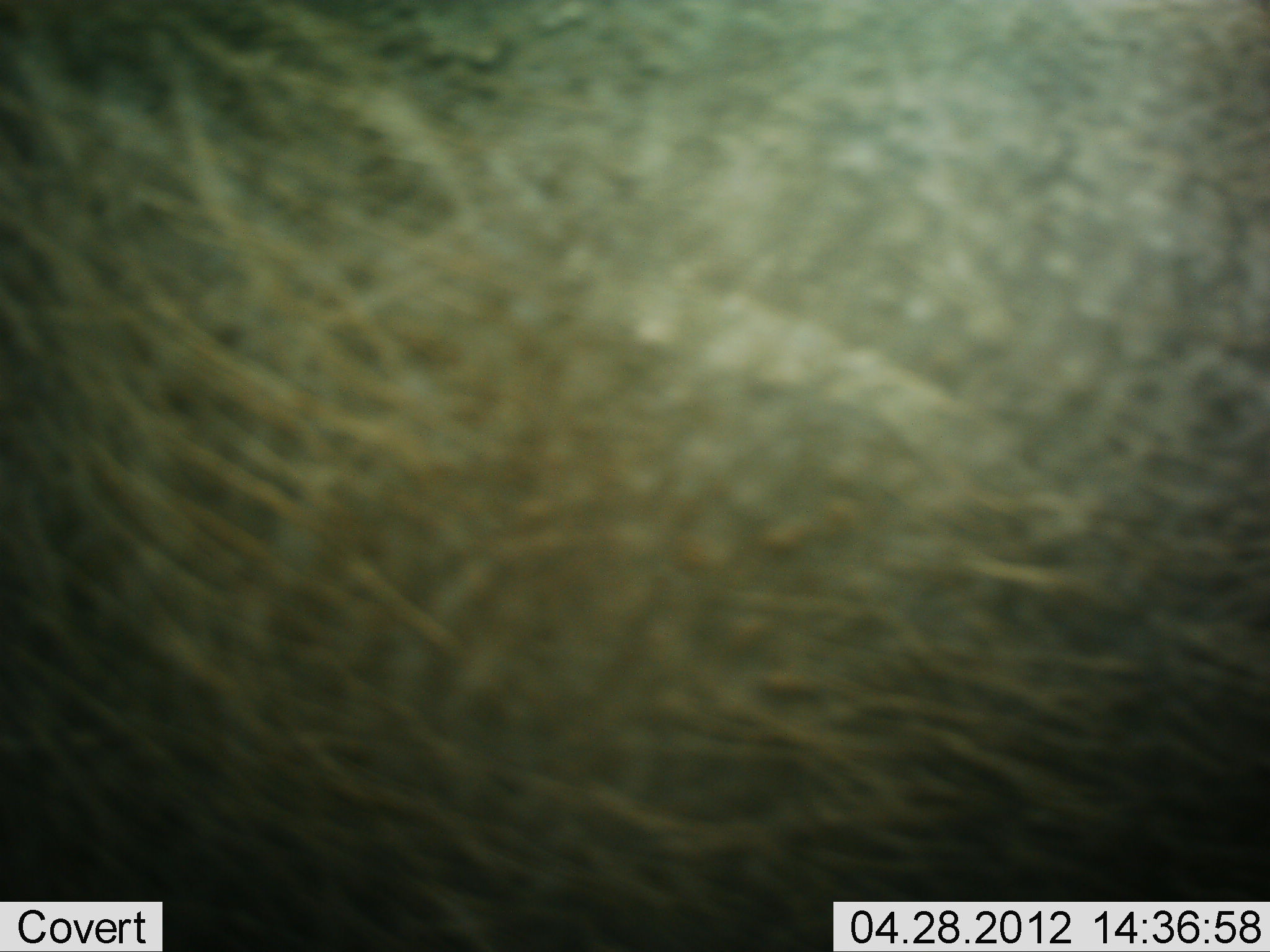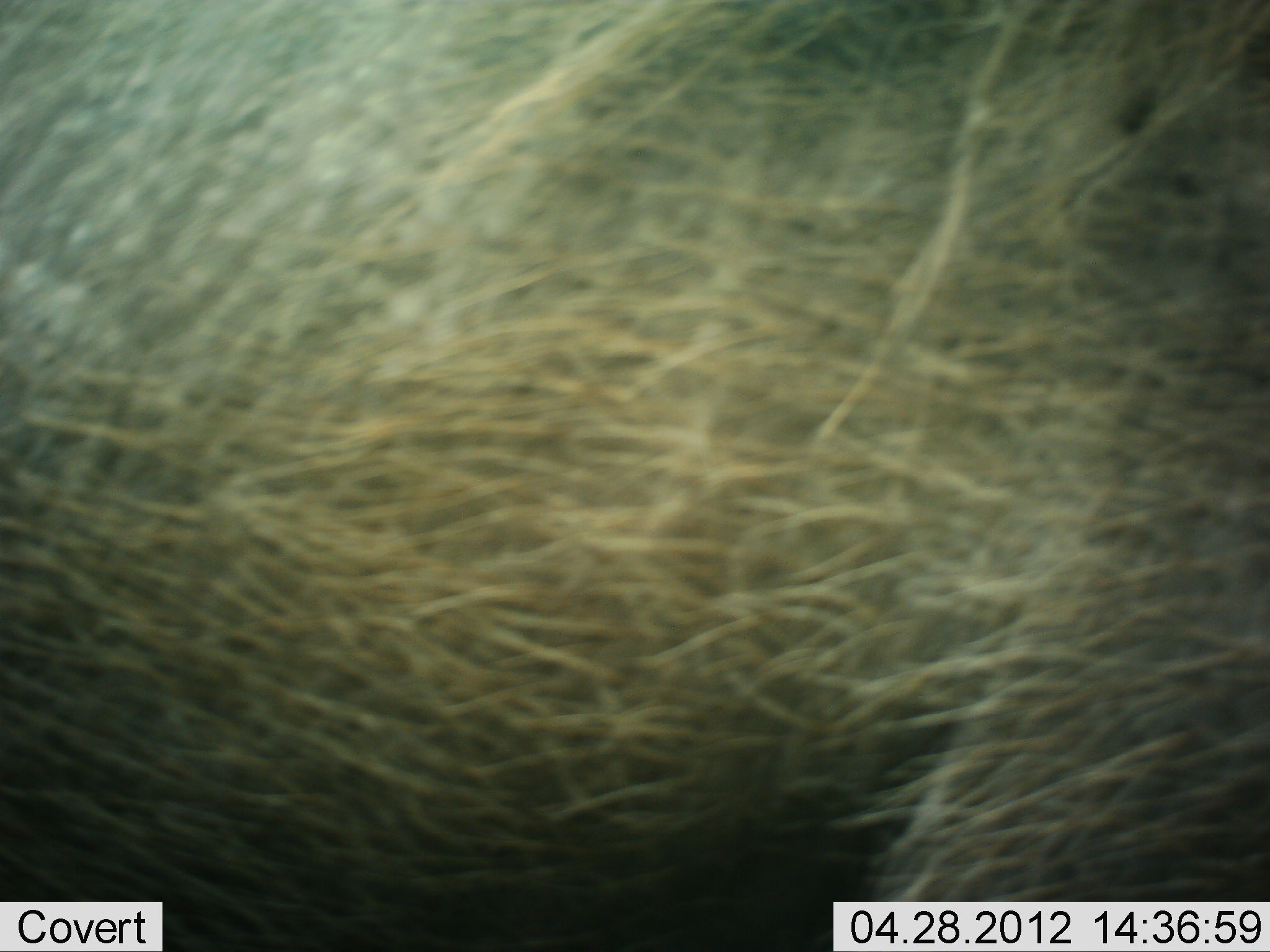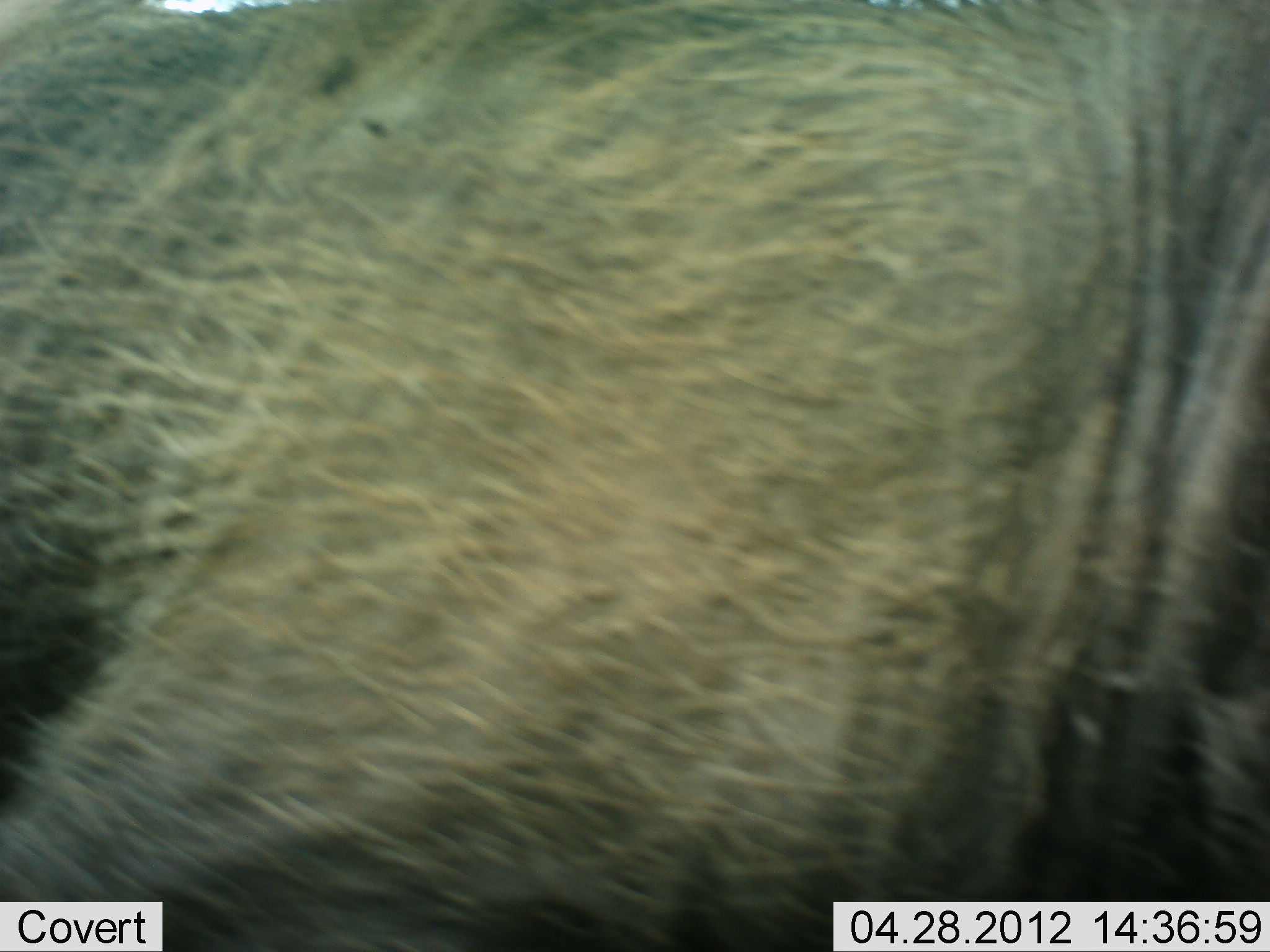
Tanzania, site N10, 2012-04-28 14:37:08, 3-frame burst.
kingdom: Animalia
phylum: Chordata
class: Mammalia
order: Artiodactyla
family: Suidae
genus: Phacochoerus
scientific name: Phacochoerus africanus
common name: warthog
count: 1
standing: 18%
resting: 0%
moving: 82%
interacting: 0%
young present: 0%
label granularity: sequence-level